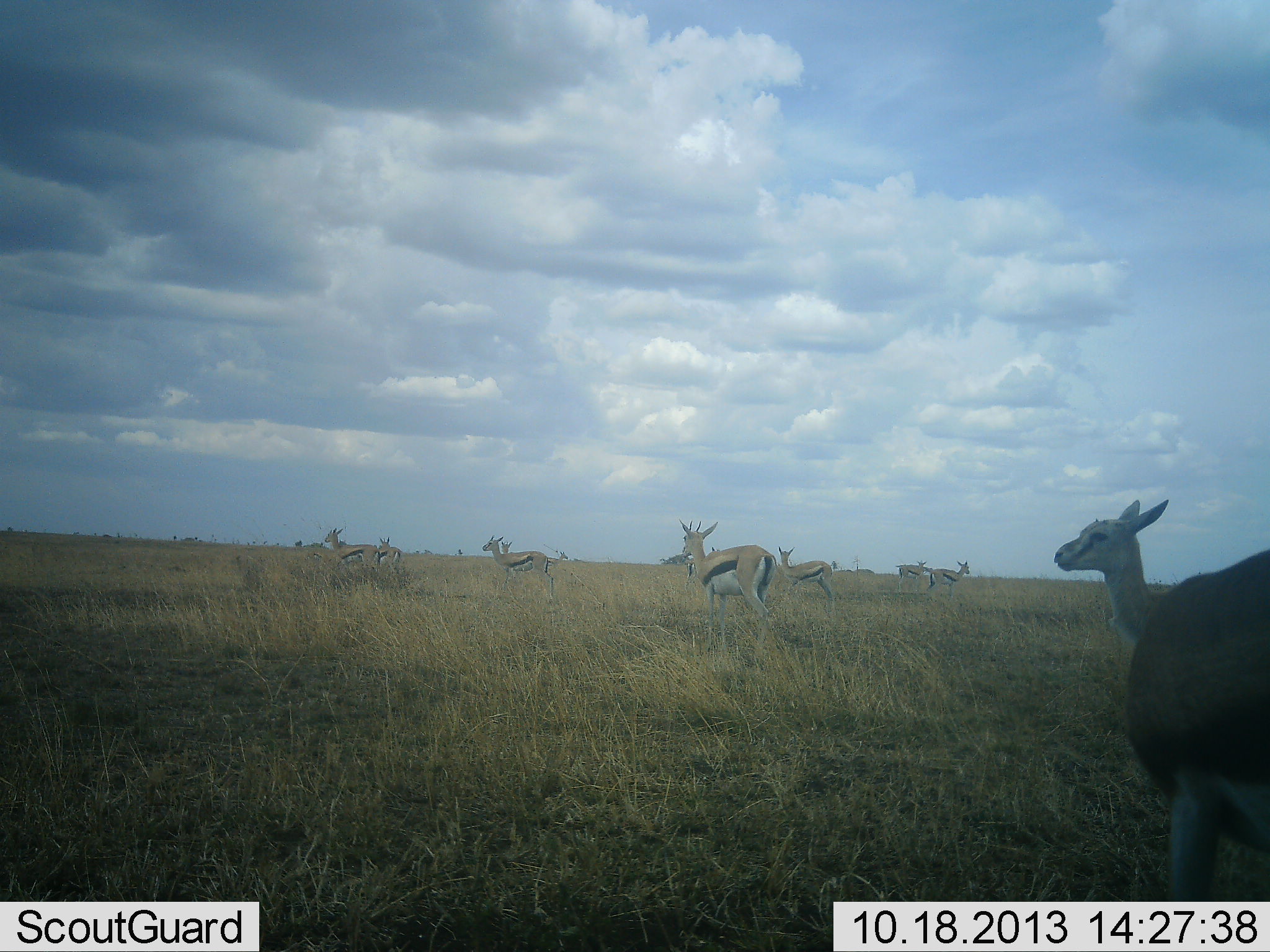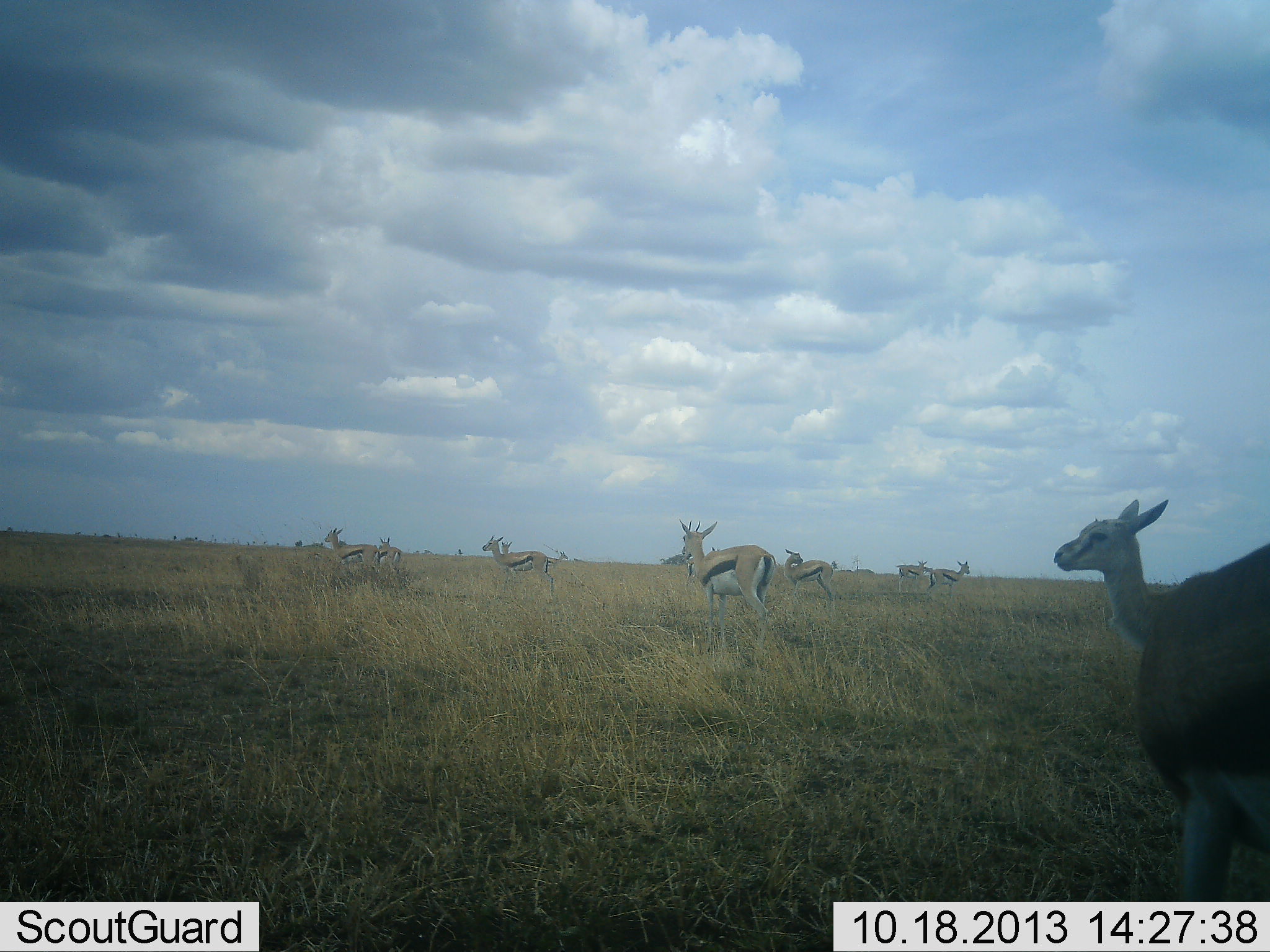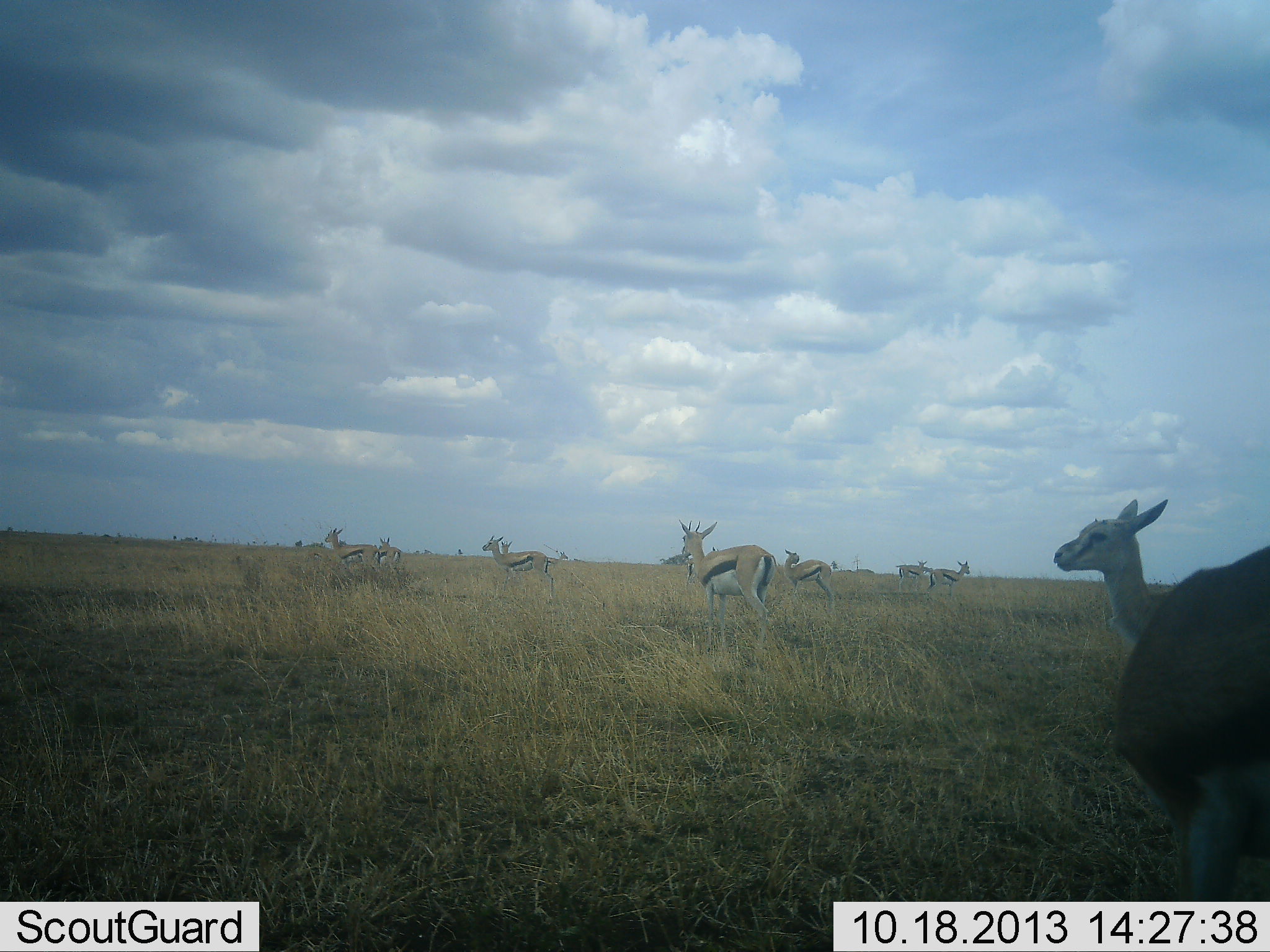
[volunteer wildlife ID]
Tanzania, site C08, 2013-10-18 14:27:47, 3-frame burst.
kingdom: Animalia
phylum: Chordata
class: Mammalia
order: Artiodactyla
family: Bovidae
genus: Eudorcas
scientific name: Eudorcas thomsonii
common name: thomson's gazelle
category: gazellethomsons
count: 10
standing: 91%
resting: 6%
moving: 12%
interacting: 0%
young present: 0%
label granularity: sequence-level